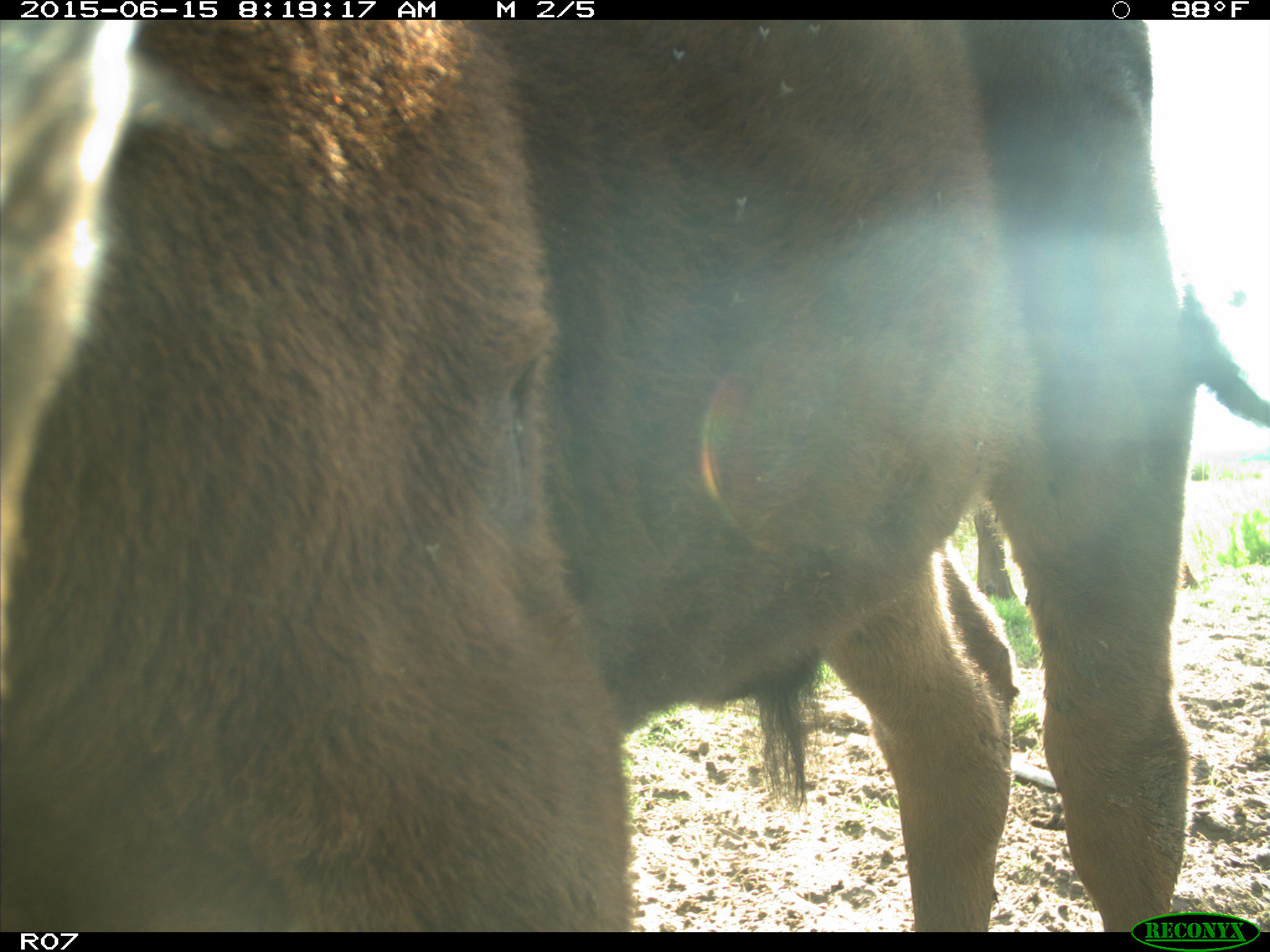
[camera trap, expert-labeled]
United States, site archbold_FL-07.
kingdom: Animalia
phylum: Chordata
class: Mammalia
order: Artiodactyla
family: Bovidae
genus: Bos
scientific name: Bos taurus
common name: domestic cow